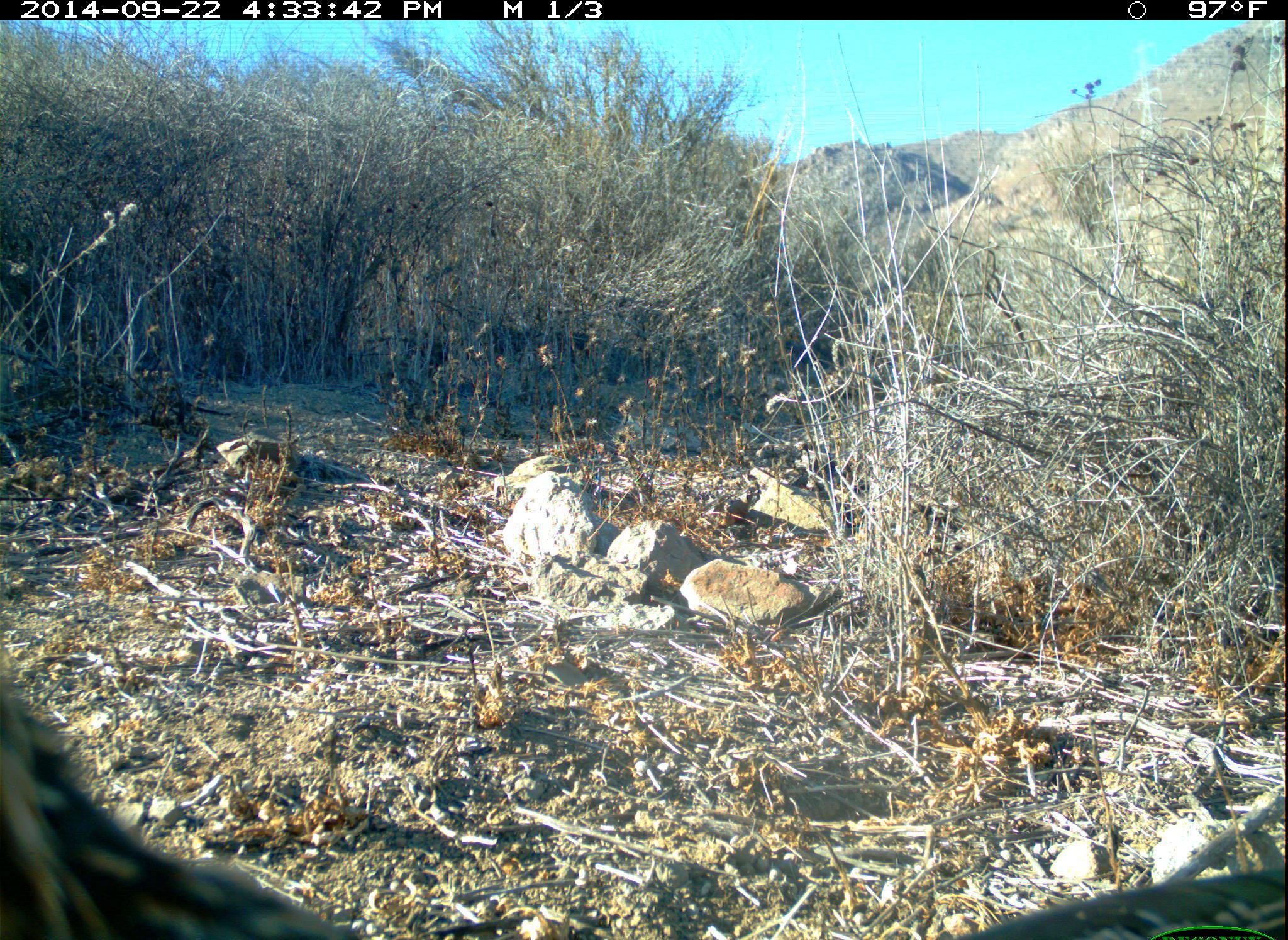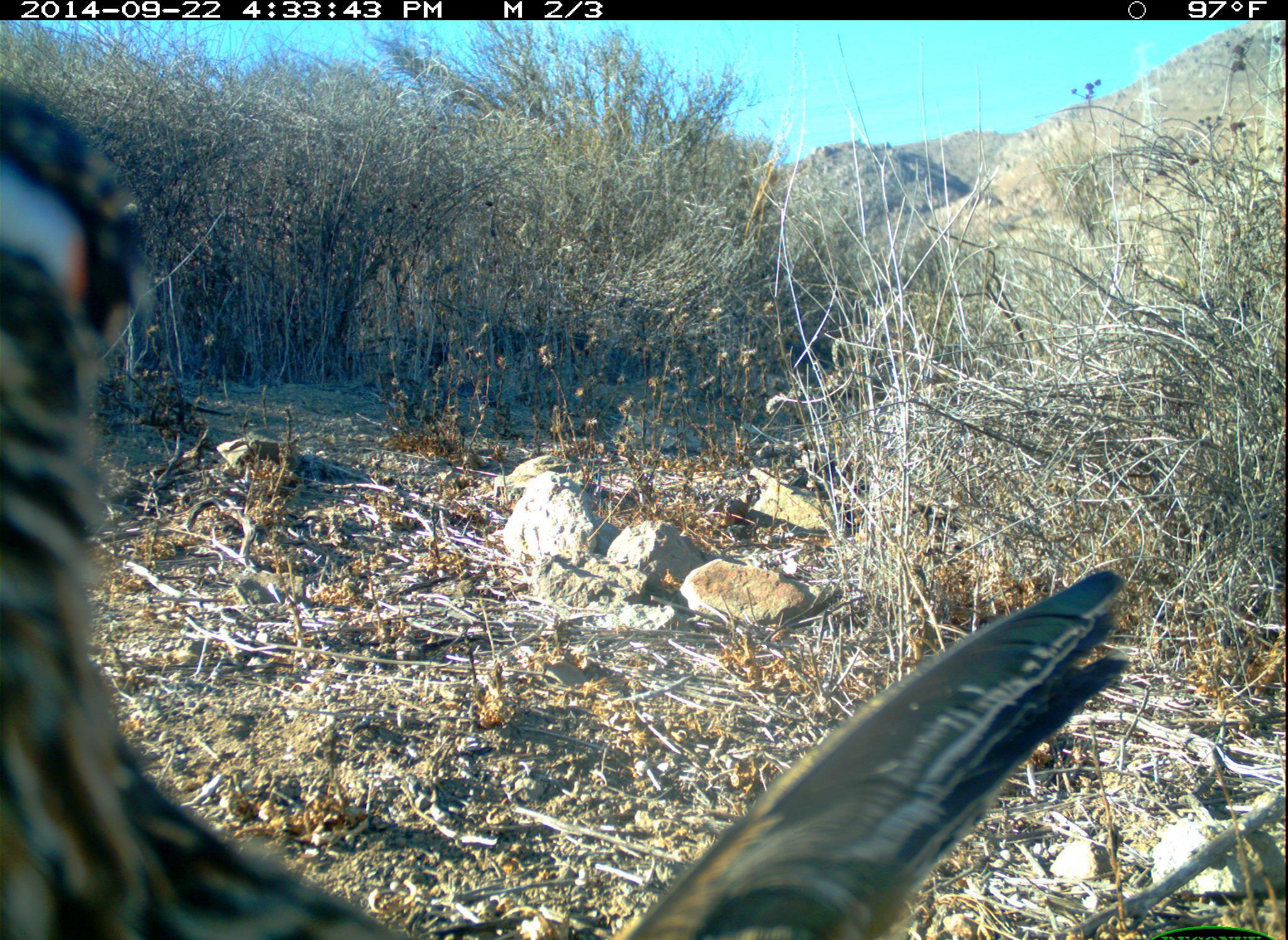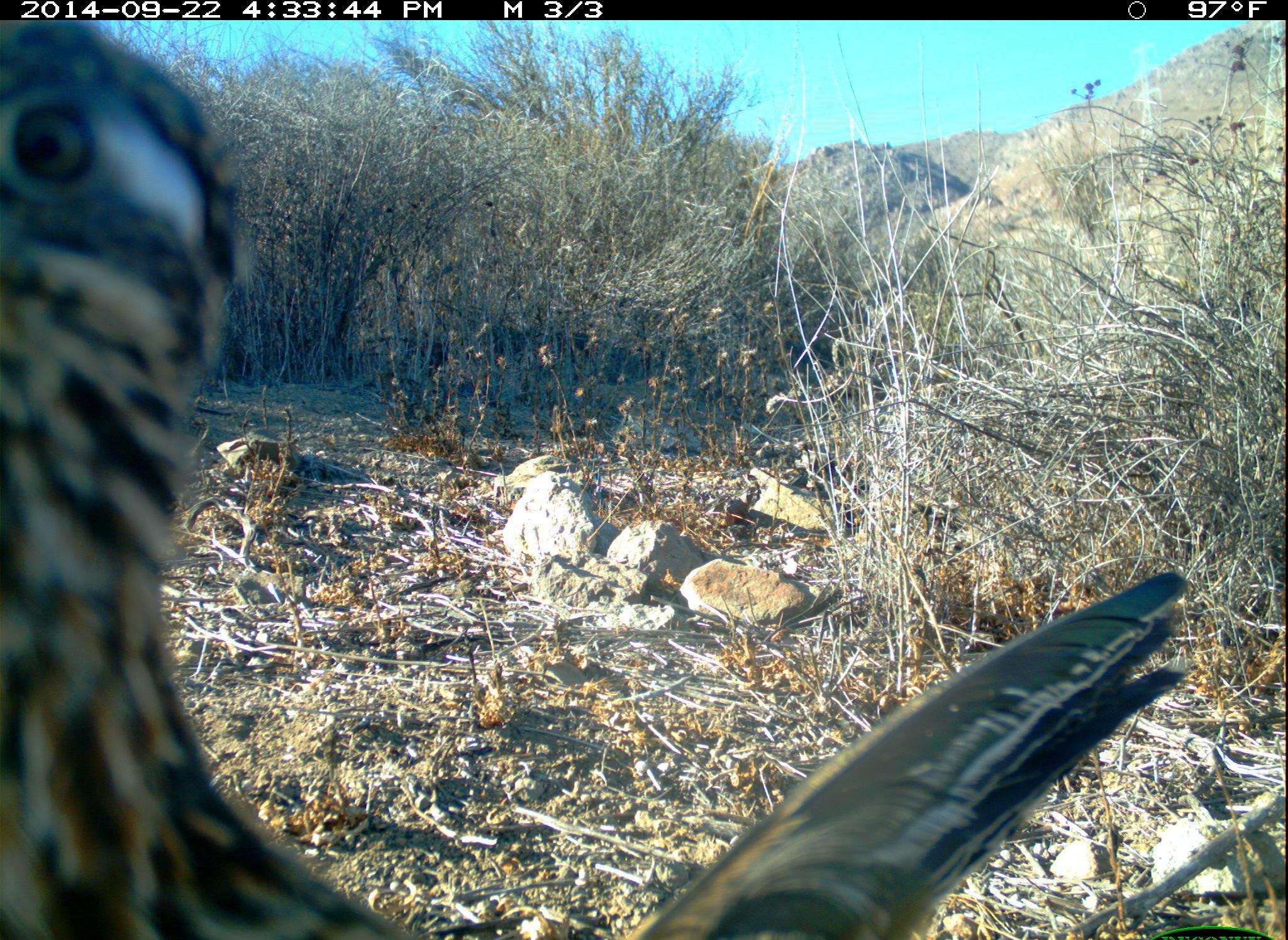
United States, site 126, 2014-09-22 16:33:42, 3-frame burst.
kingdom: Animalia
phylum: Chordata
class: Aves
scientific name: Aves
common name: bird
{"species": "bird (Aves)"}